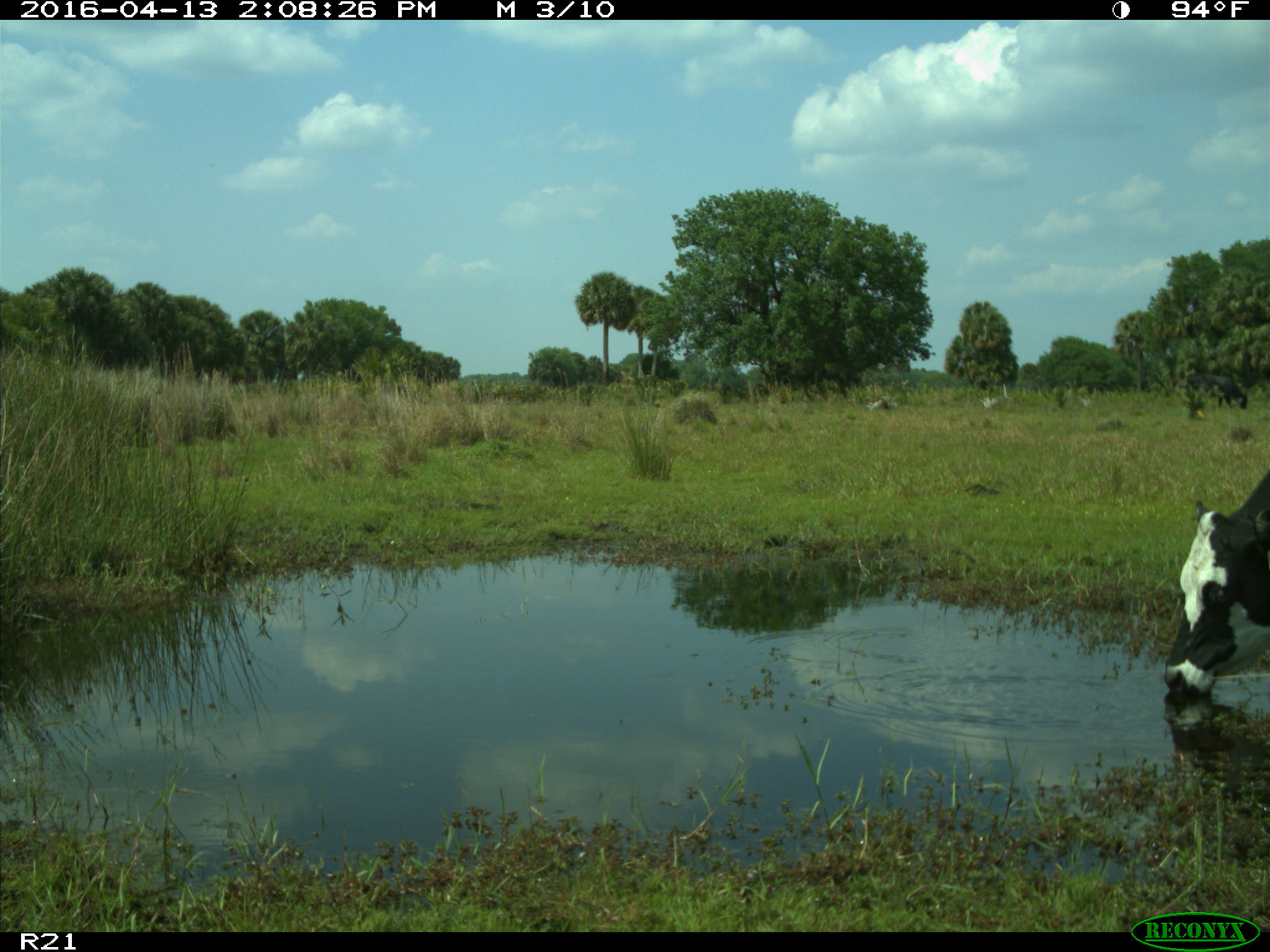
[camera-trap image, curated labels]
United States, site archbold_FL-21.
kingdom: Animalia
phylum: Chordata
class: Mammalia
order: Artiodactyla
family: Bovidae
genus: Bos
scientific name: Bos taurus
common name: domestic cow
Bos taurus (domestic cow).